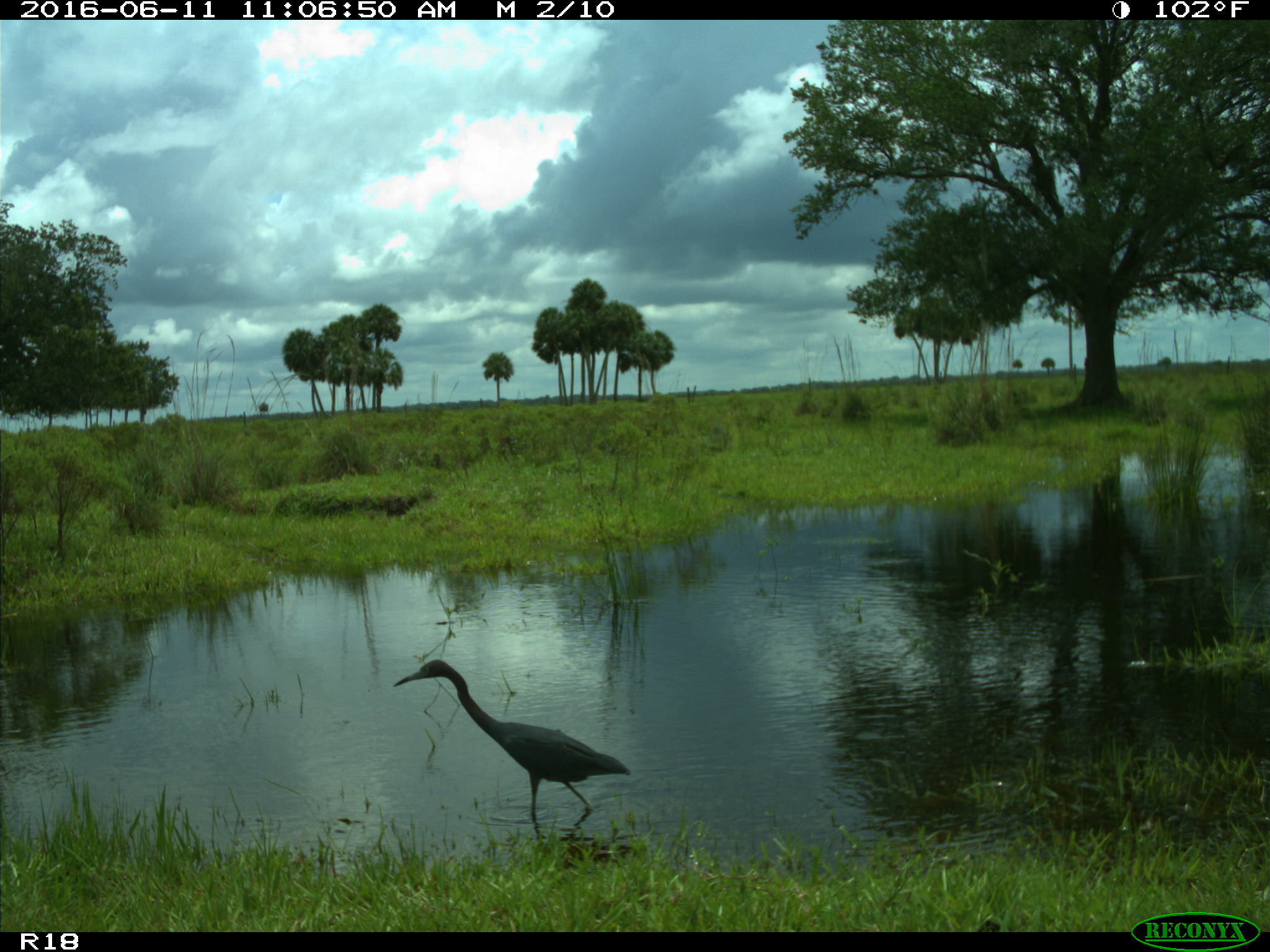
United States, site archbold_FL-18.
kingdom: Animalia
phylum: Chordata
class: Aves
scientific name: Aves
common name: birds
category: unidentified bird